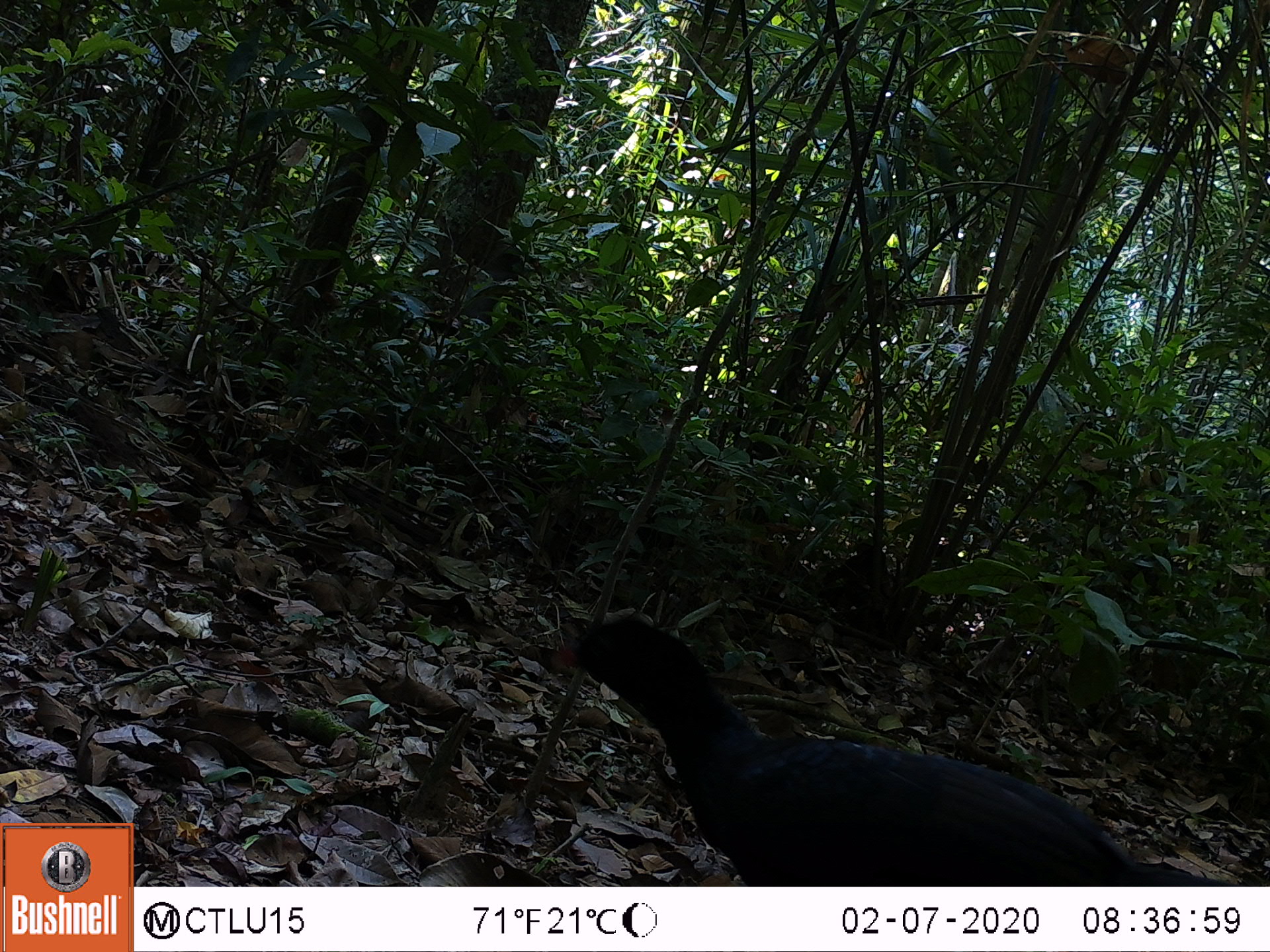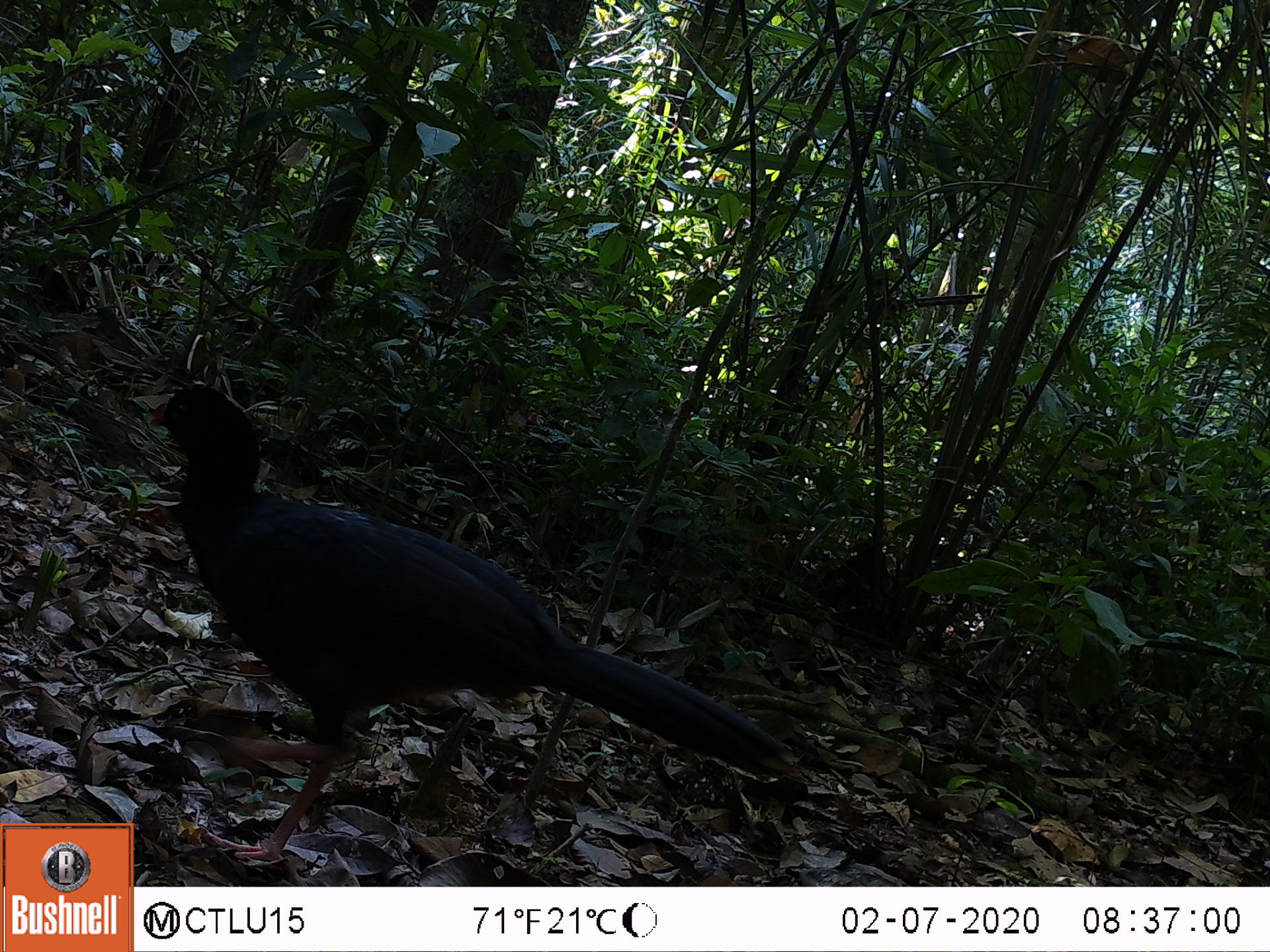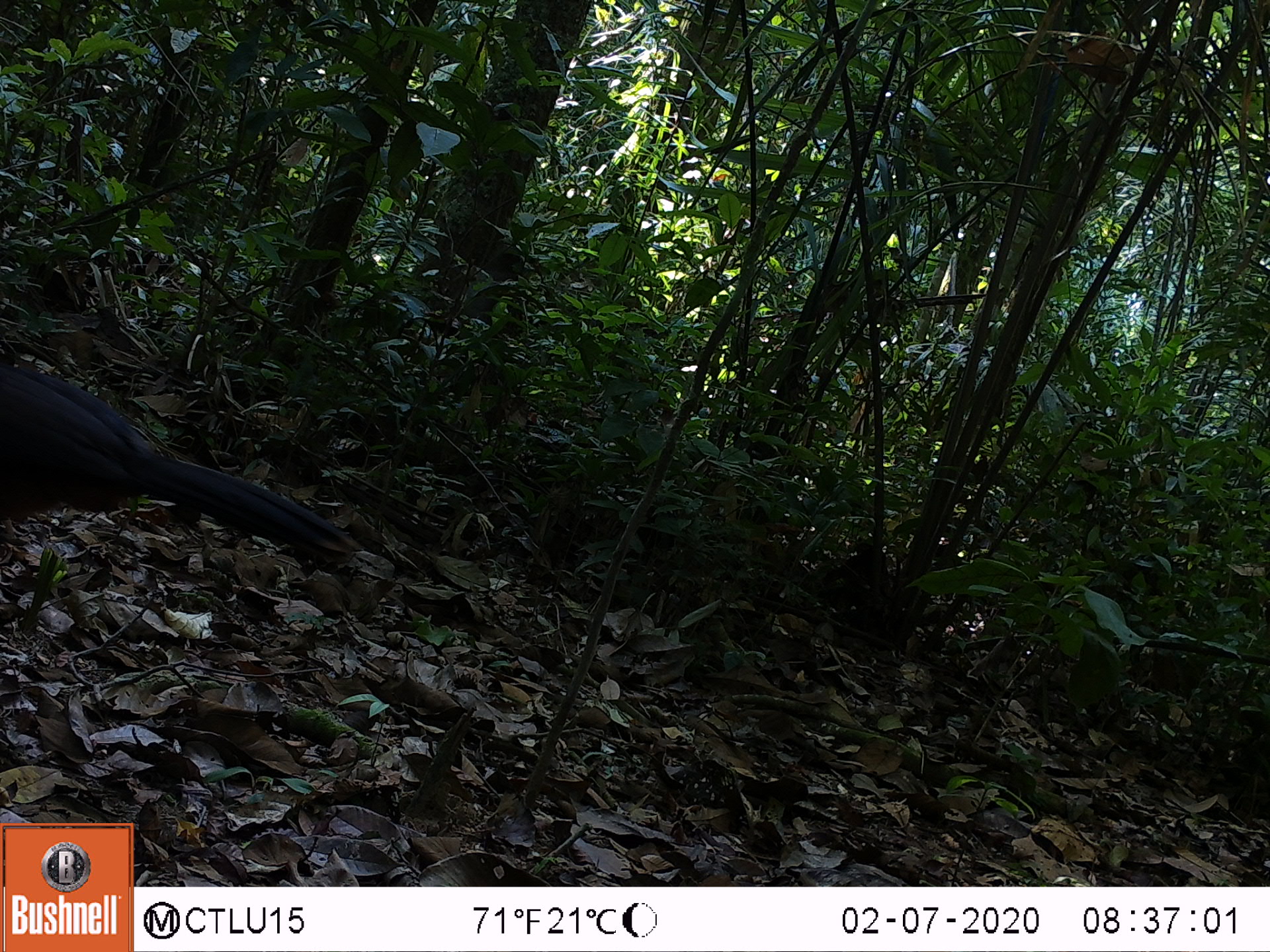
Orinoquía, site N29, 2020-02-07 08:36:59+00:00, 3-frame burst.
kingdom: Animalia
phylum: Chordata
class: Aves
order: Galliformes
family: Cracidae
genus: Mitu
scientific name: Mitu salvini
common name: salvin's currasow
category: salvins curassow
Salvins curassow (salvin's currasow) (Mitu salvini).